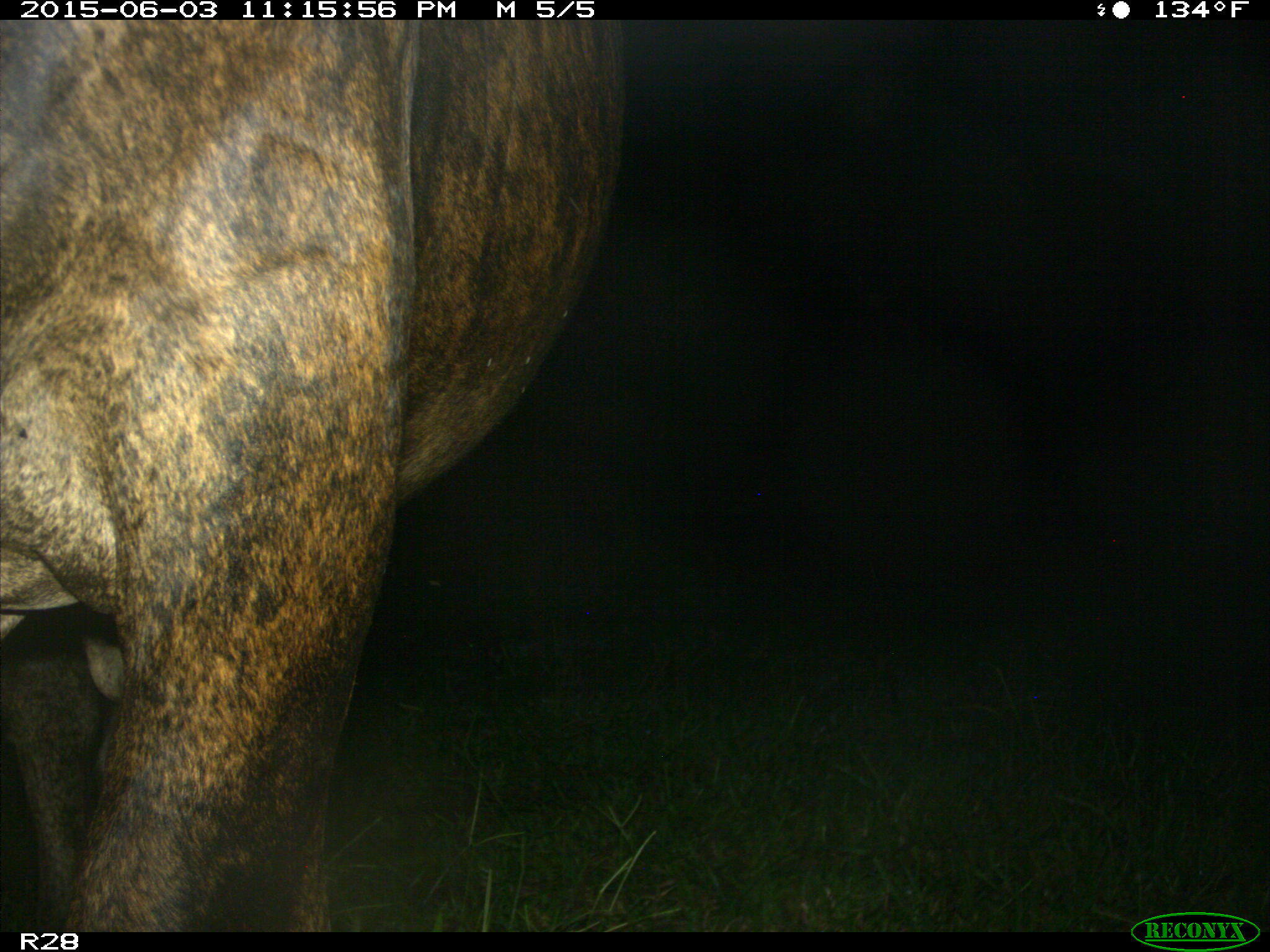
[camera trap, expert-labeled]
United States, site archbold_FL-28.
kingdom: Animalia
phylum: Chordata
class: Mammalia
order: Artiodactyla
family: Bovidae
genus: Bos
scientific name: Bos taurus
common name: domestic cow